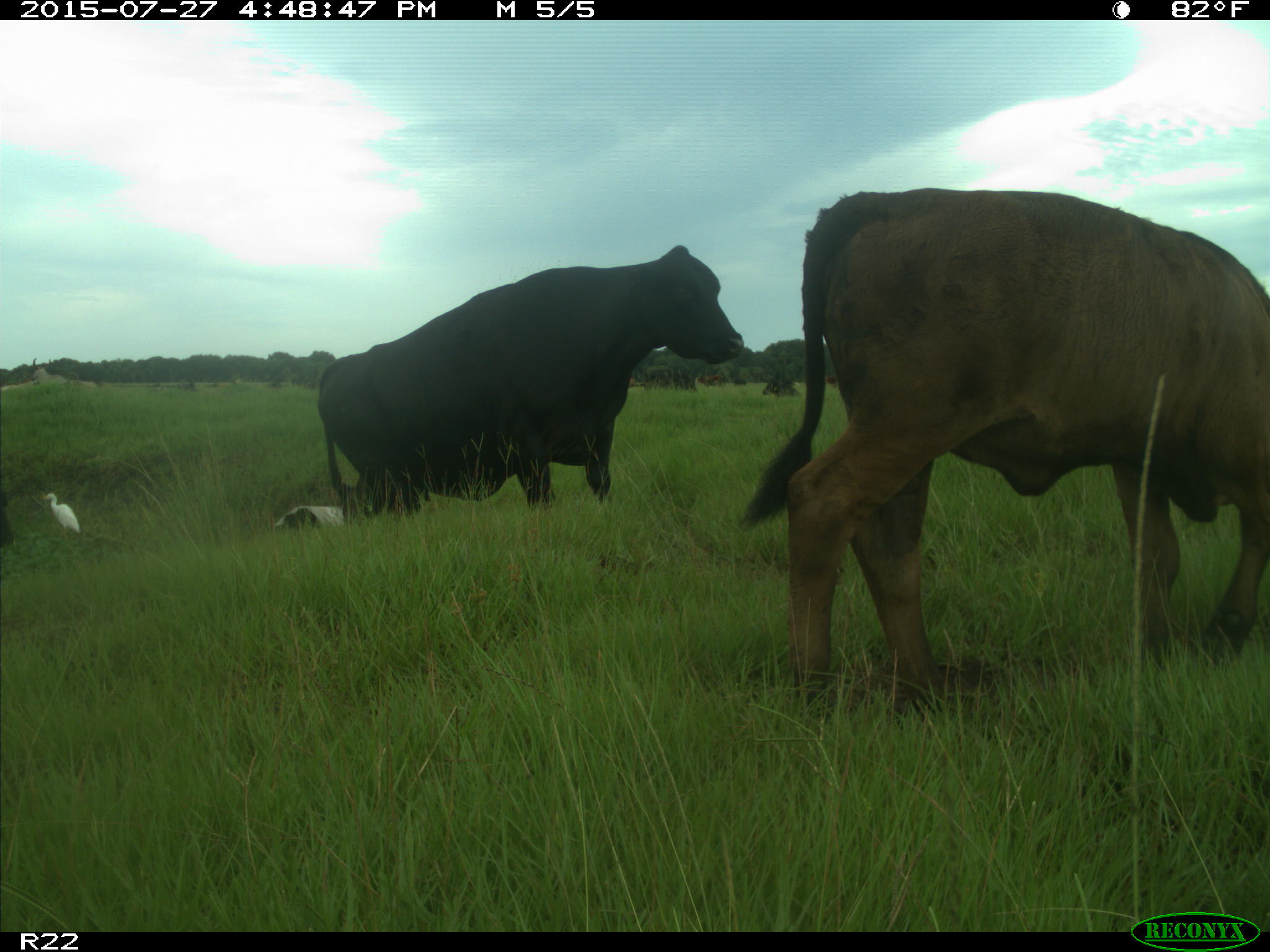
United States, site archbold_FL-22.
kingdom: Animalia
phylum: Chordata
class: Mammalia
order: Artiodactyla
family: Bovidae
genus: Bos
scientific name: Bos taurus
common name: domestic cow